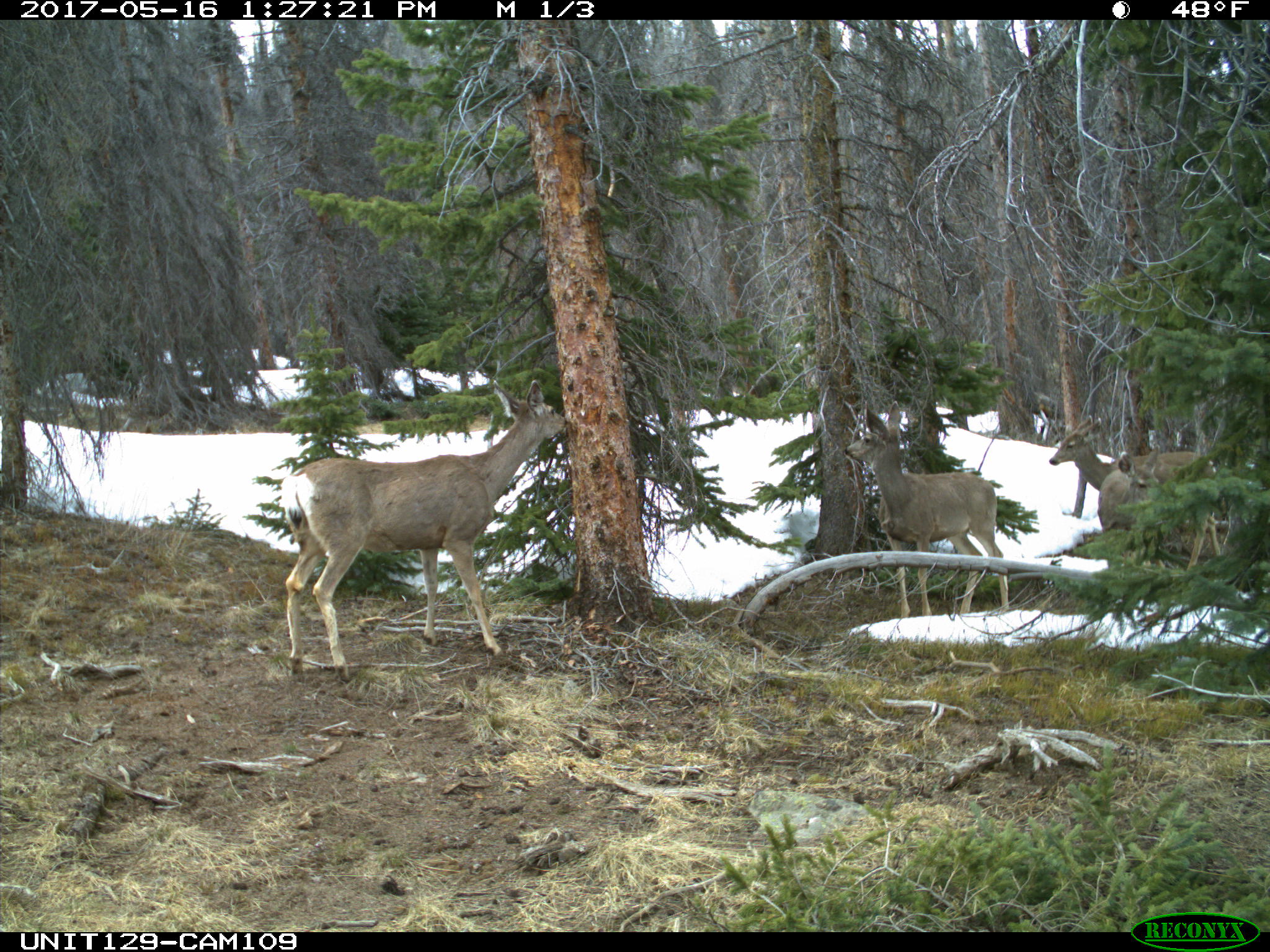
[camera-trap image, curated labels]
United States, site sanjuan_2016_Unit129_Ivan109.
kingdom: Animalia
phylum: Chordata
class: Mammalia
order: Artiodactyla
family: Cervidae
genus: Odocoileus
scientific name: Odocoileus hemionus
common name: mule deer